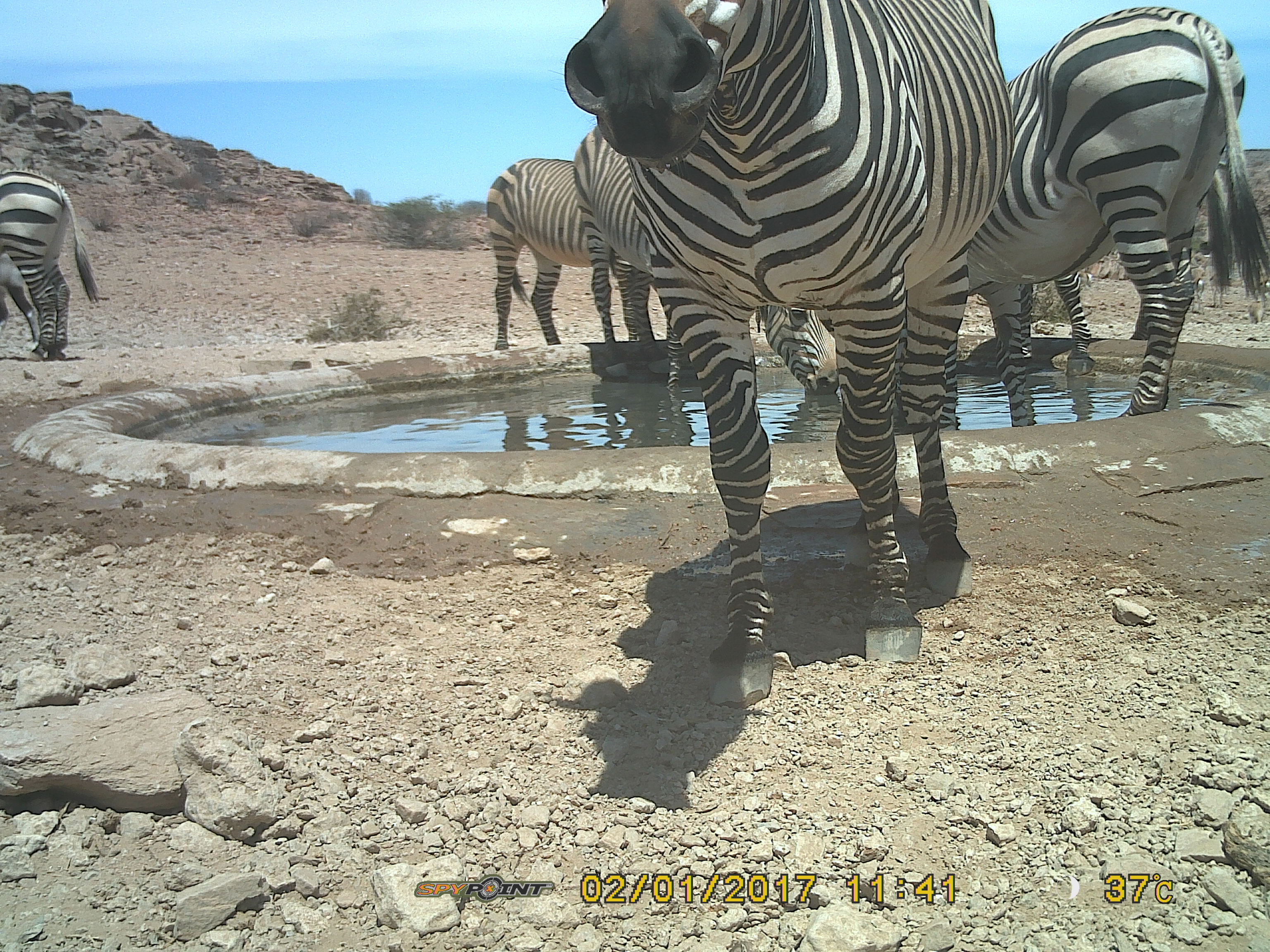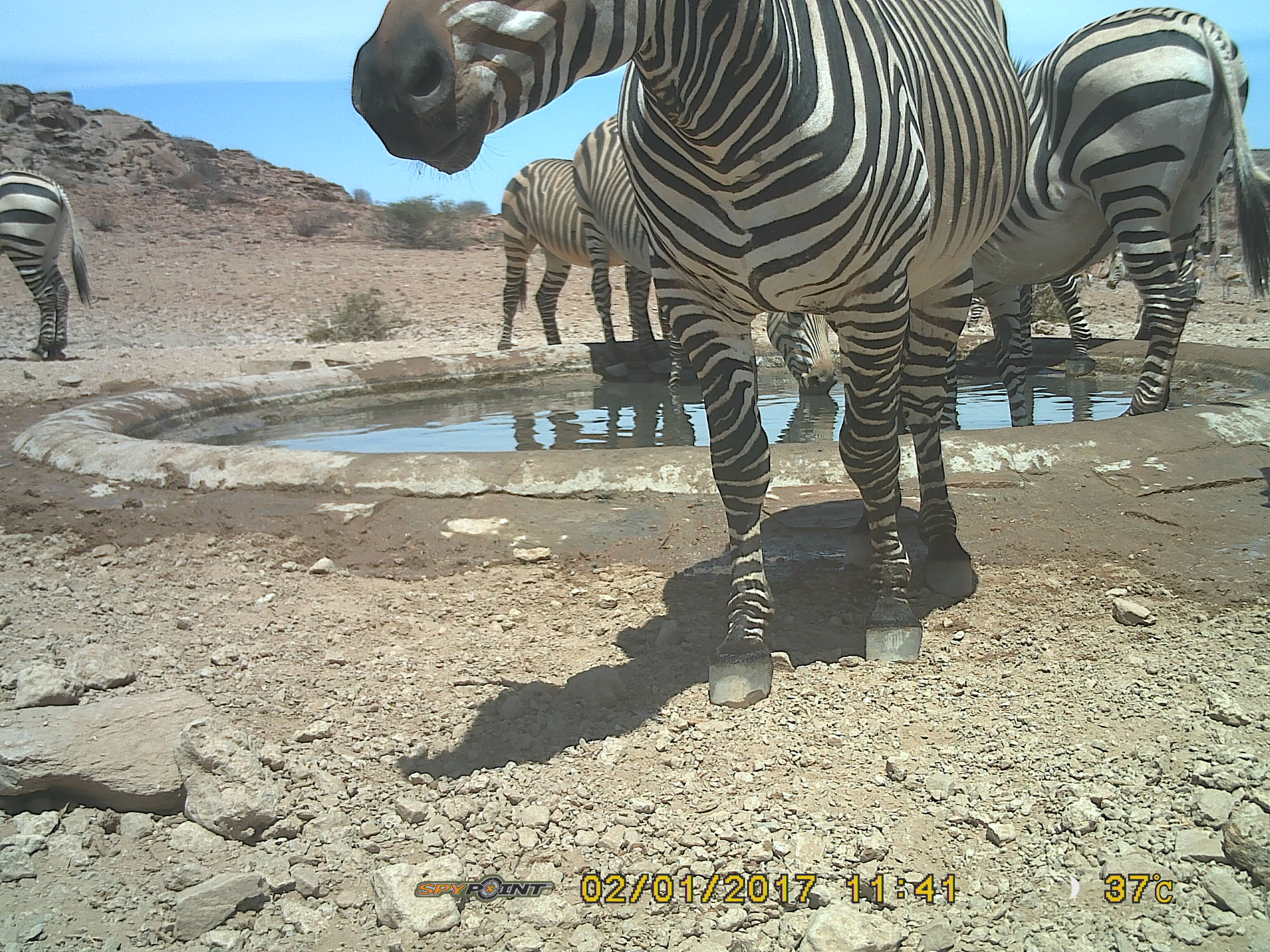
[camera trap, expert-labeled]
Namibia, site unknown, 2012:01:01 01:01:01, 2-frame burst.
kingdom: Animalia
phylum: Chordata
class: Mammalia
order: Perissodactyla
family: Equidae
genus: Equus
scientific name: Equus zebra hartmannae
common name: hartmann's mountain zebra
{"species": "Equus zebra hartmannae (hartmann's mountain zebra)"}